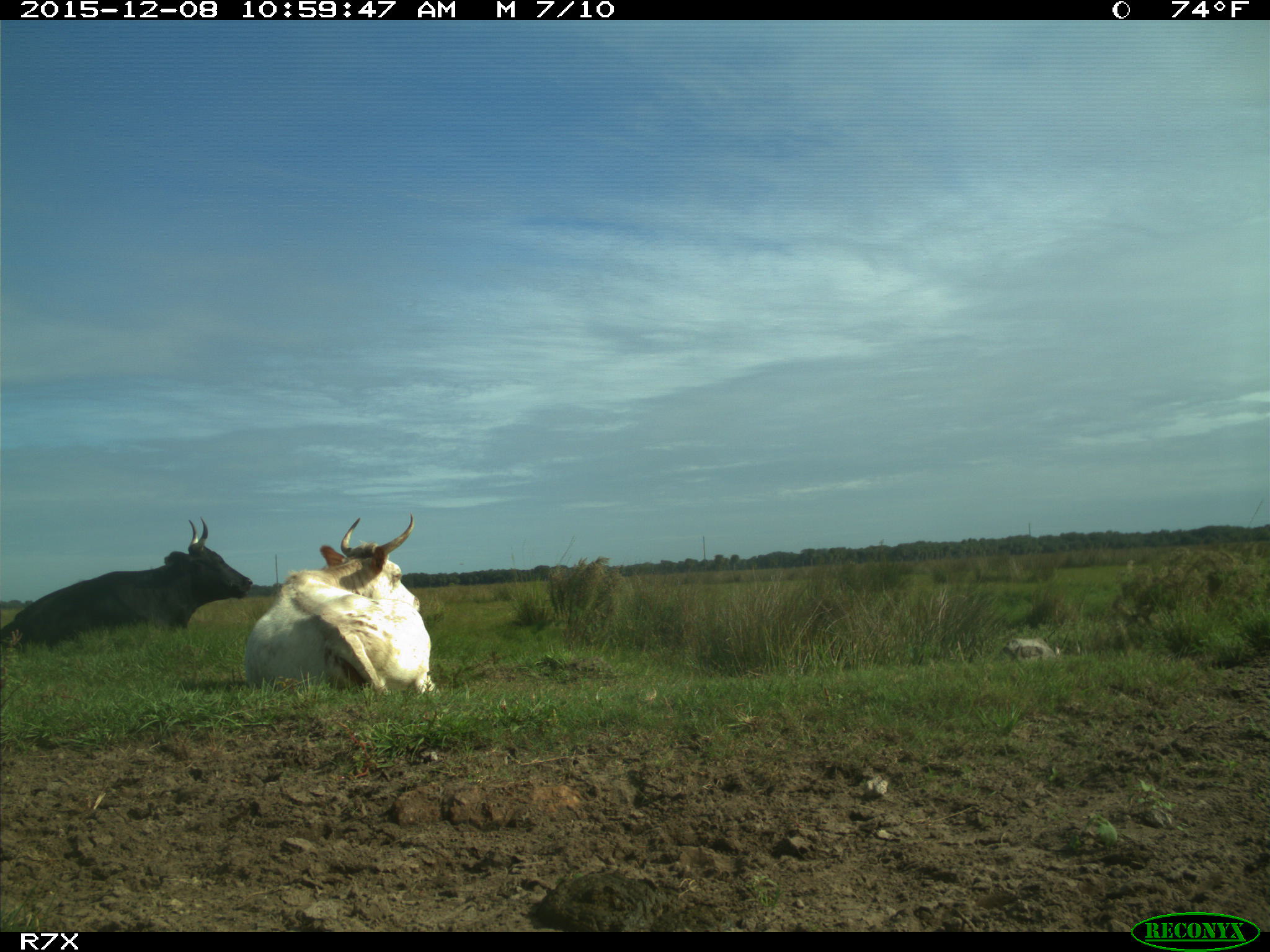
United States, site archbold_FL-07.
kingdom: Animalia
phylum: Chordata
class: Mammalia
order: Artiodactyla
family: Bovidae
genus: Bos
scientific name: Bos taurus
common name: domestic cow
Bos taurus (domestic cow).